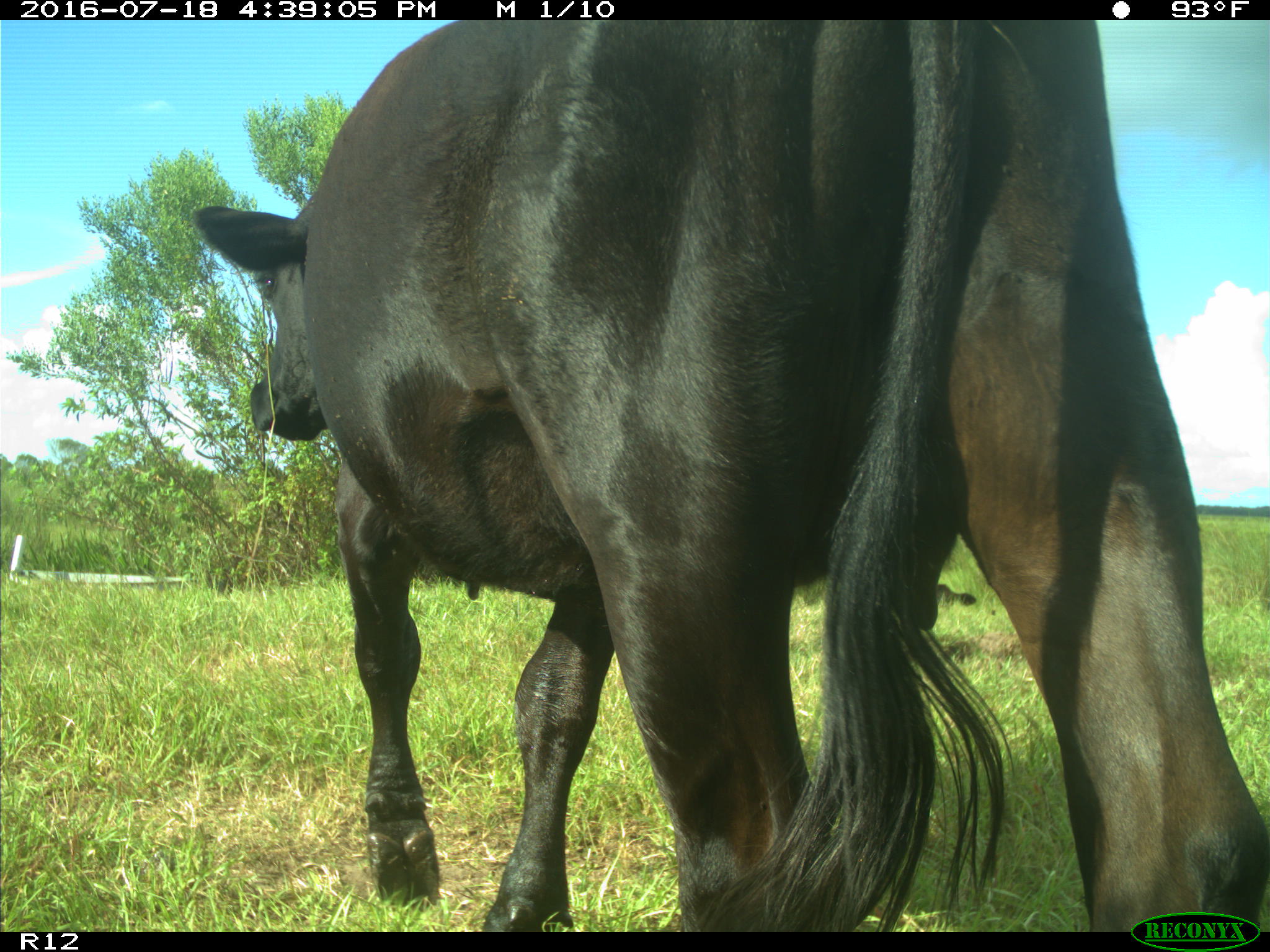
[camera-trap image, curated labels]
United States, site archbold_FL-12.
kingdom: Animalia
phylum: Chordata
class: Mammalia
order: Artiodactyla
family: Bovidae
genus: Bos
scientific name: Bos taurus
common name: domestic cow